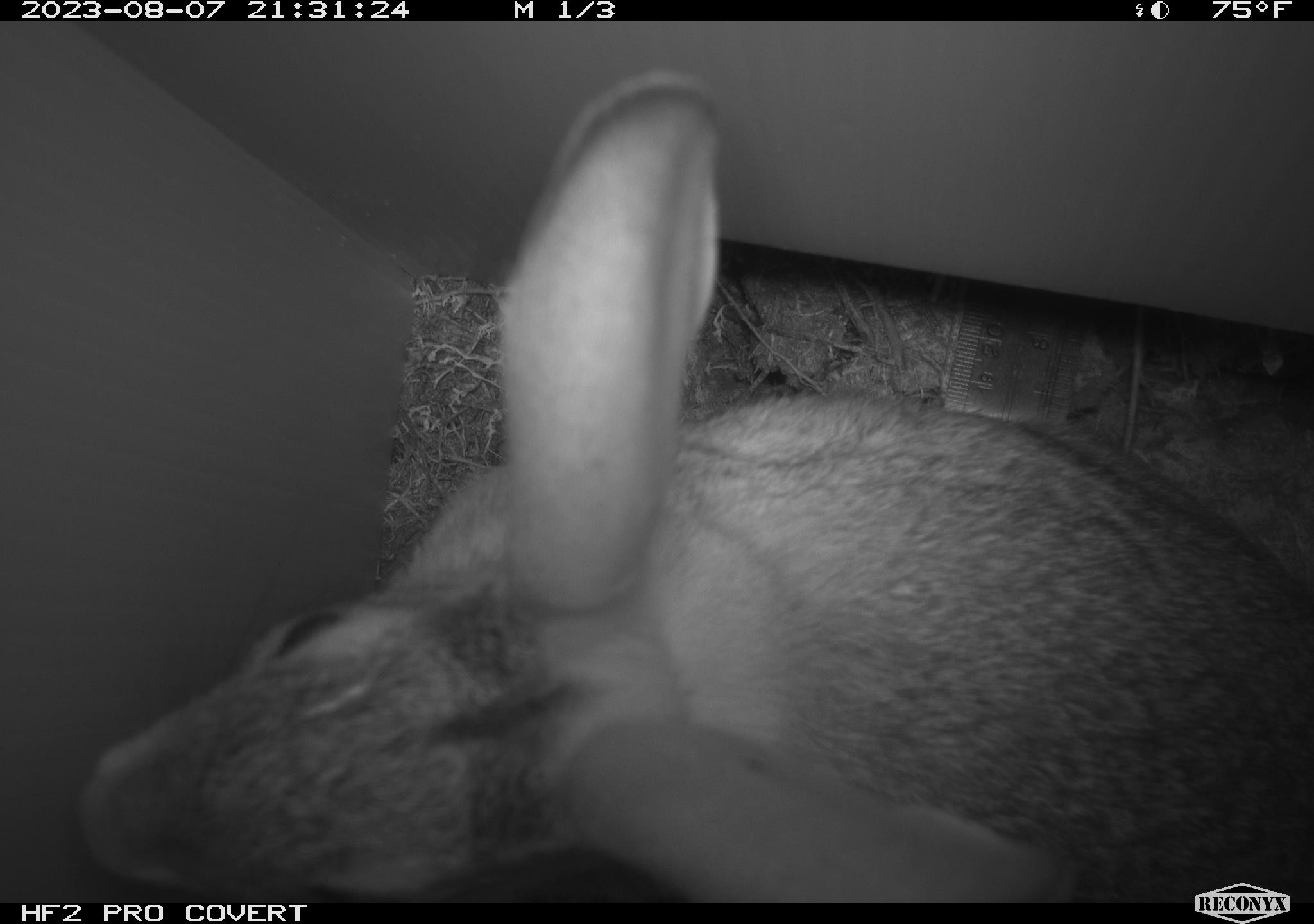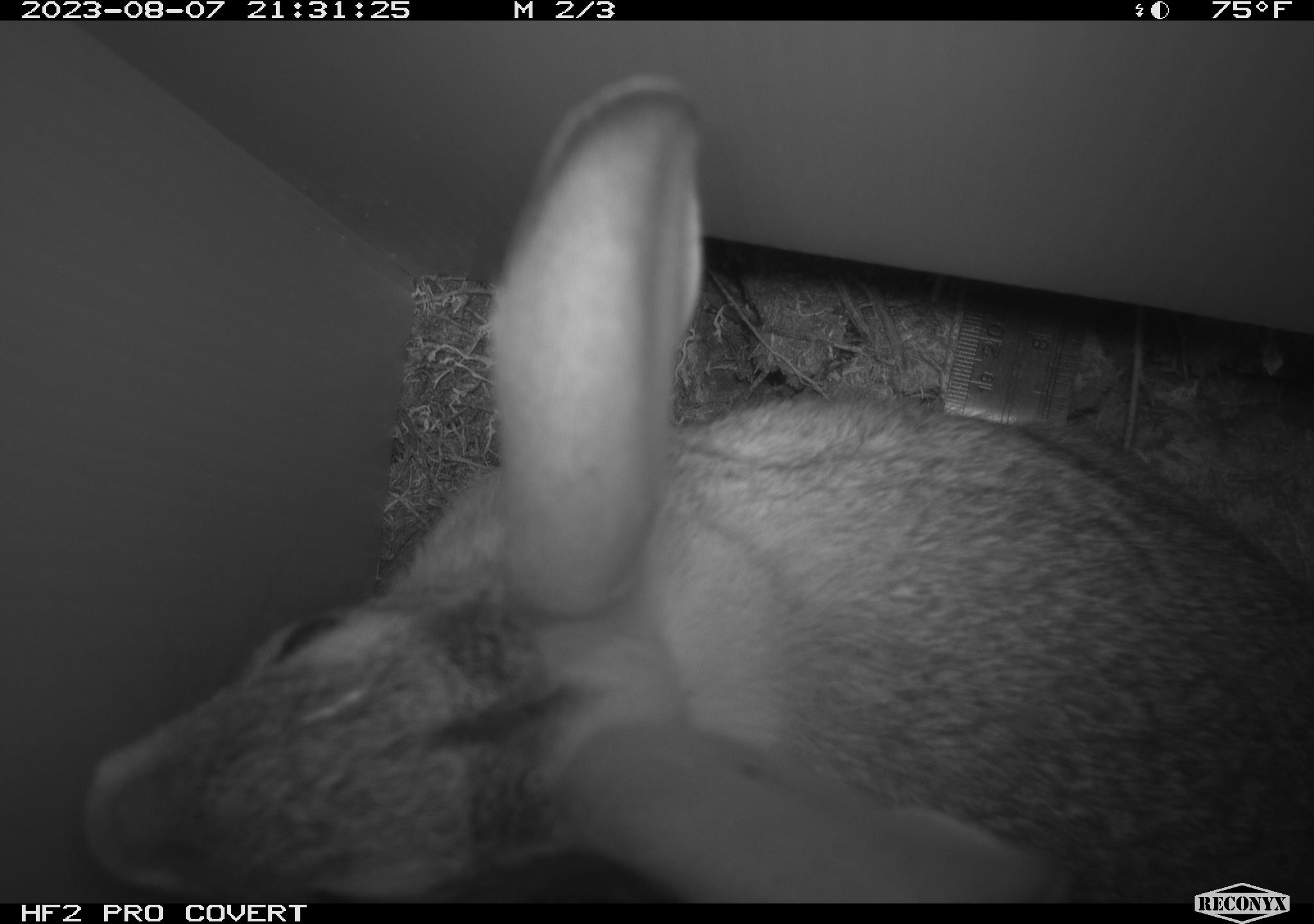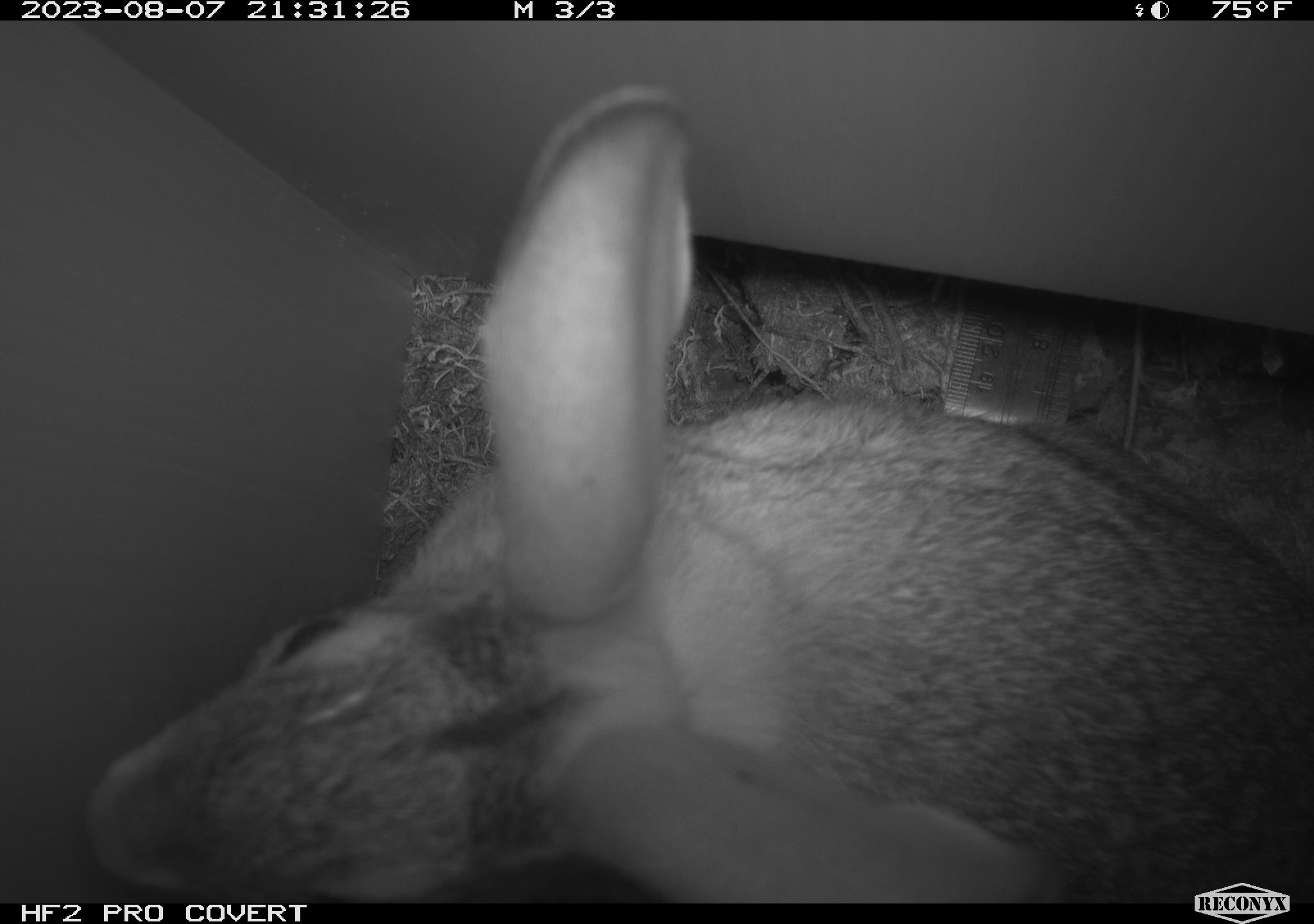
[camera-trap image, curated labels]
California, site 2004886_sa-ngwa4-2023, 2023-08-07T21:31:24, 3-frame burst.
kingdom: Animalia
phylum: Chordata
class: Mammalia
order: Lagomorpha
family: Leporidae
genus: Sylvilagus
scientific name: Sylvilagus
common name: cottontail rabbits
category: sylvilagus species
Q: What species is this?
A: Sylvilagus species (cottontail rabbits) (Sylvilagus).